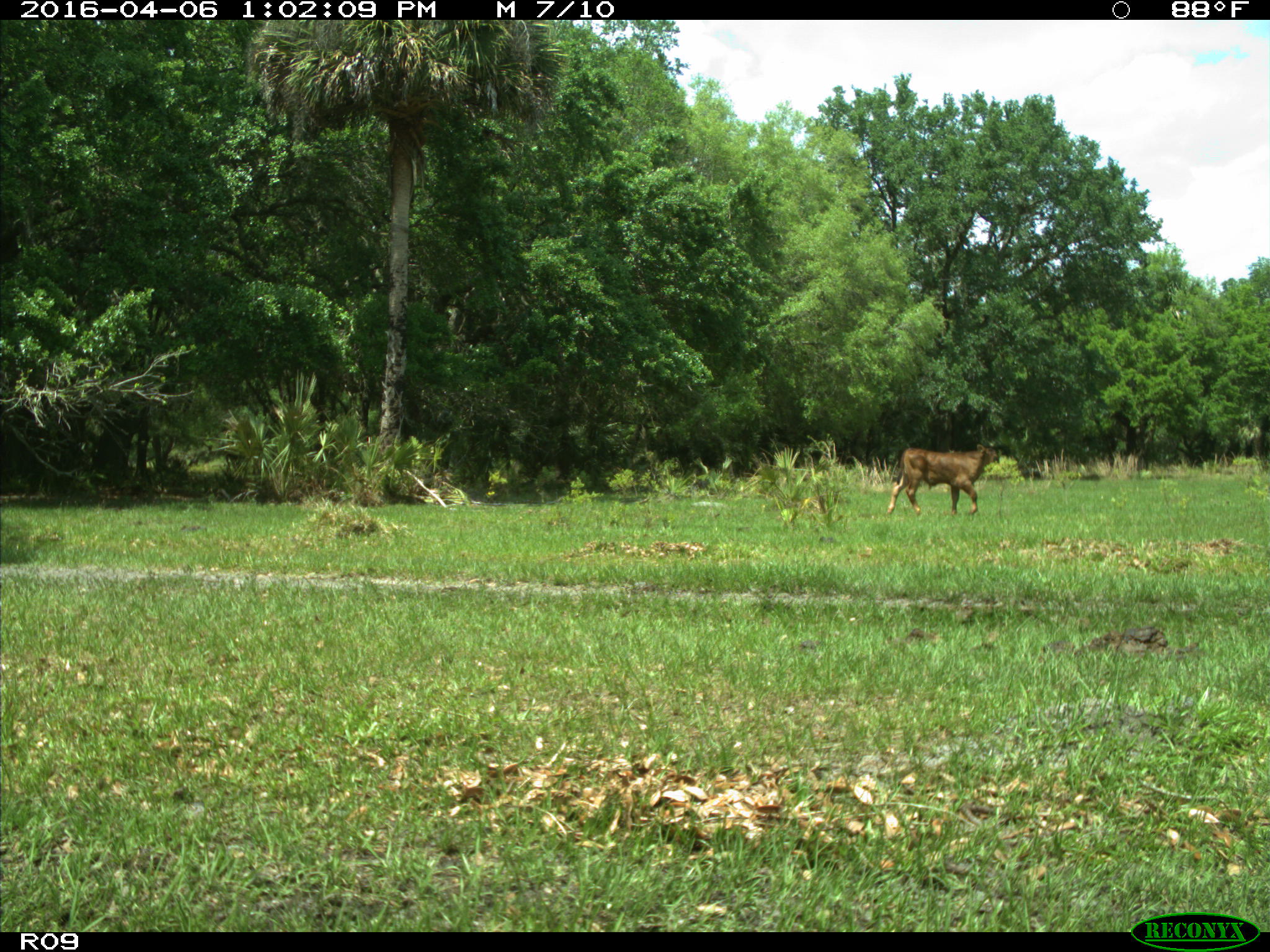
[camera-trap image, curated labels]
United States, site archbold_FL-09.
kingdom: Animalia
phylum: Chordata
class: Mammalia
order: Artiodactyla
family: Bovidae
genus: Bos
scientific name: Bos taurus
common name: domestic cow